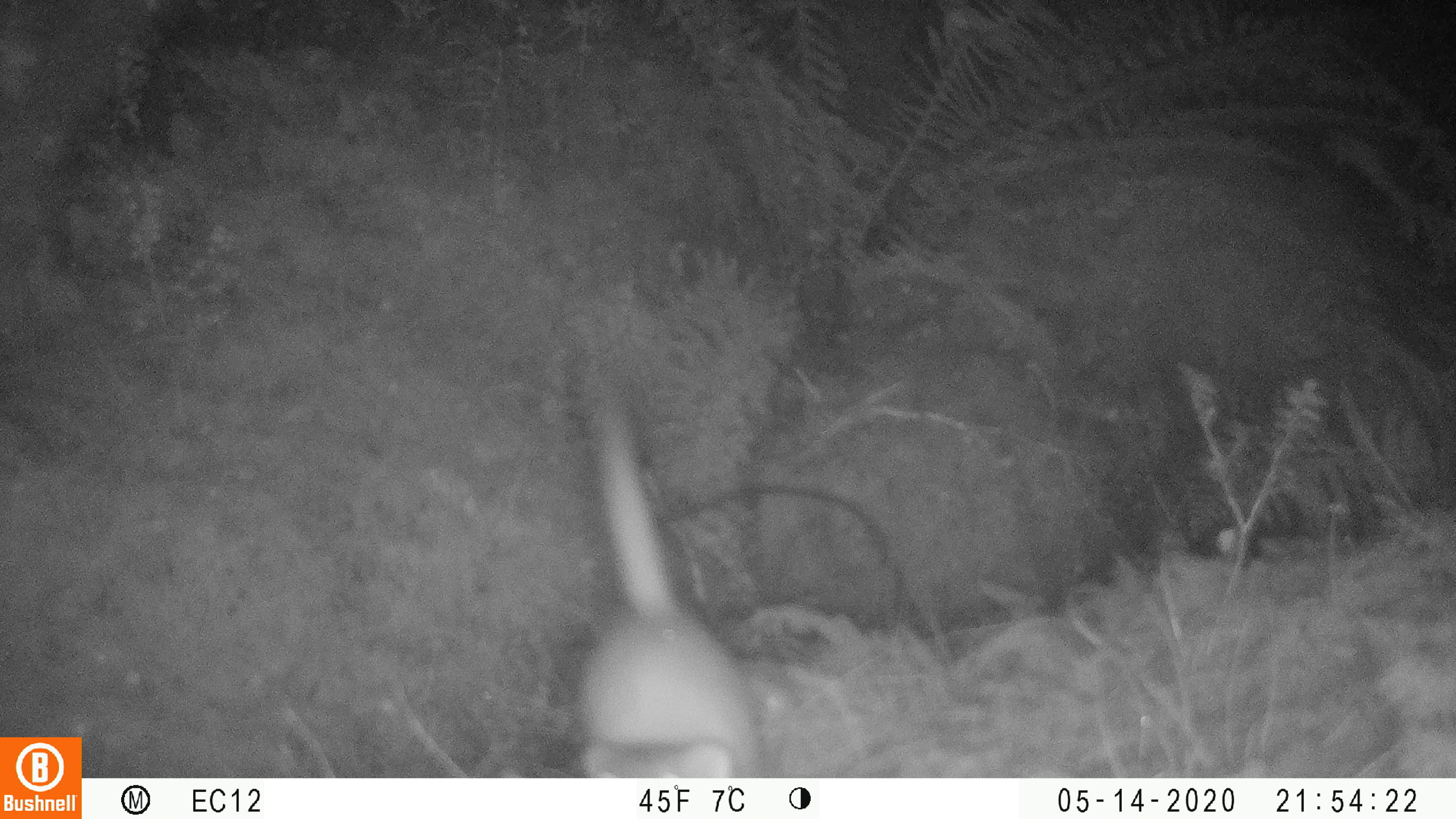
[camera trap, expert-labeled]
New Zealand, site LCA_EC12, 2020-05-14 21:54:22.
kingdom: Animalia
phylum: Chordata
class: Mammalia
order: Carnivora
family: Mustelidae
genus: Mustela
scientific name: Mustela erminea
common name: stoat